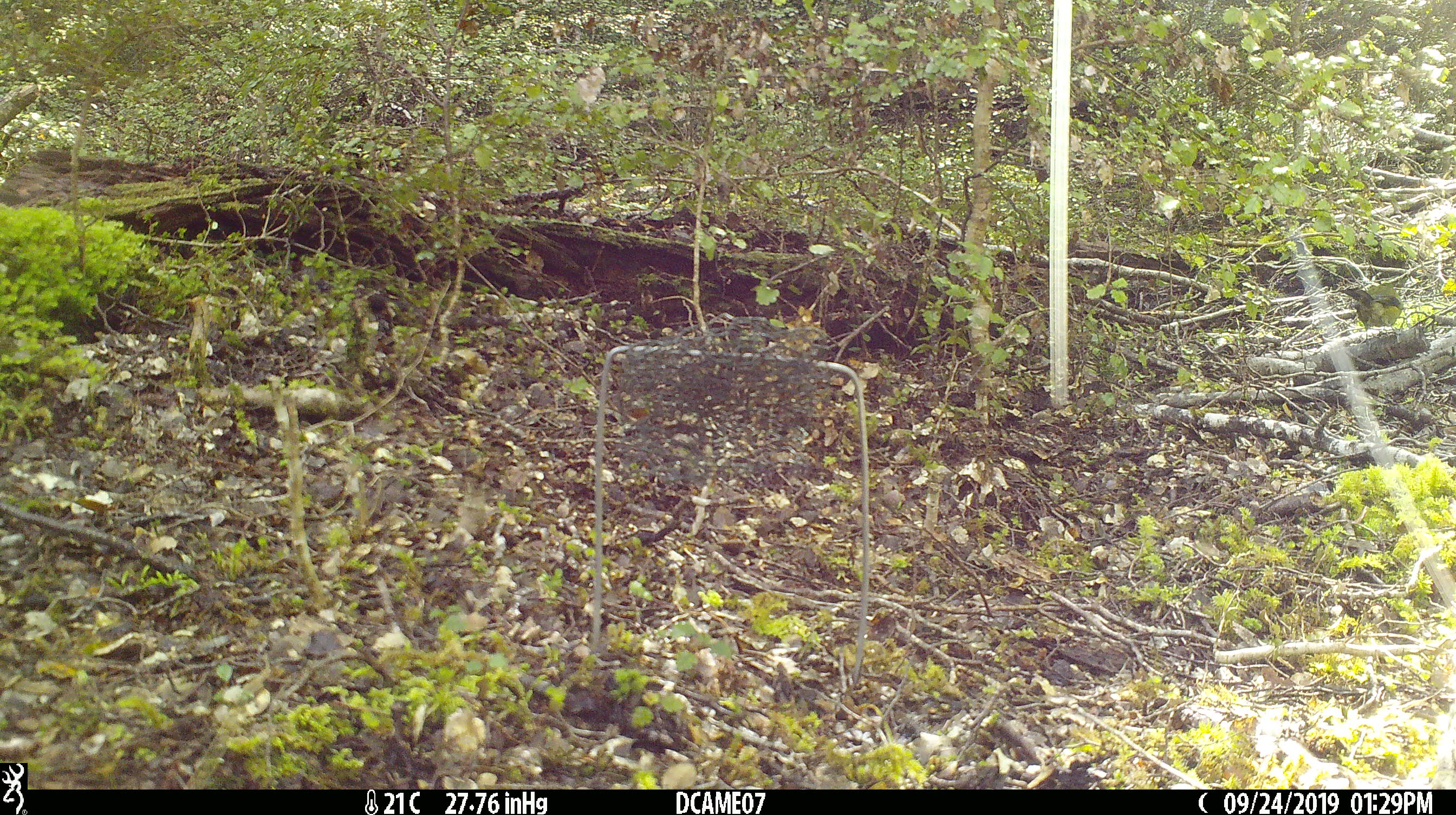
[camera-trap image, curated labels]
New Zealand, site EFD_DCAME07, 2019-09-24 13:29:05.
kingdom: Animalia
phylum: Chordata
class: Aves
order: Passeriformes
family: Meliphagidae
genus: Anthornis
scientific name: Anthornis melanura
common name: new zealand bellbird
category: bellbird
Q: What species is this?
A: Bellbird (new zealand bellbird) (Anthornis melanura).